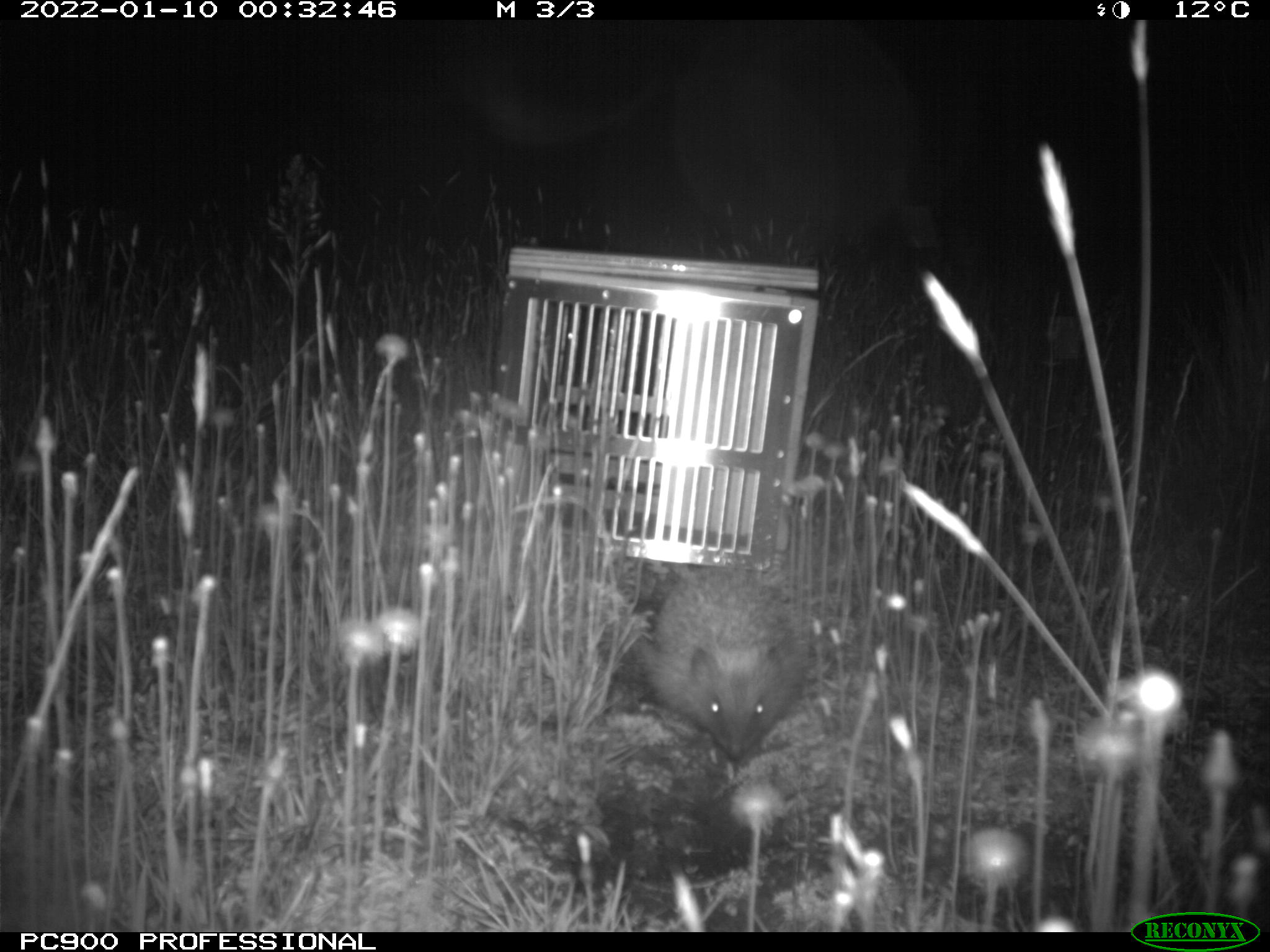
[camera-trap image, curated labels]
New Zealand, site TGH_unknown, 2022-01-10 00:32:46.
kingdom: Animalia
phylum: Chordata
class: Mammalia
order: Eulipotyphla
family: Erinaceidae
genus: Erinaceus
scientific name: Erinaceus europaeus europaeus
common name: european hedgehog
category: hedgehog